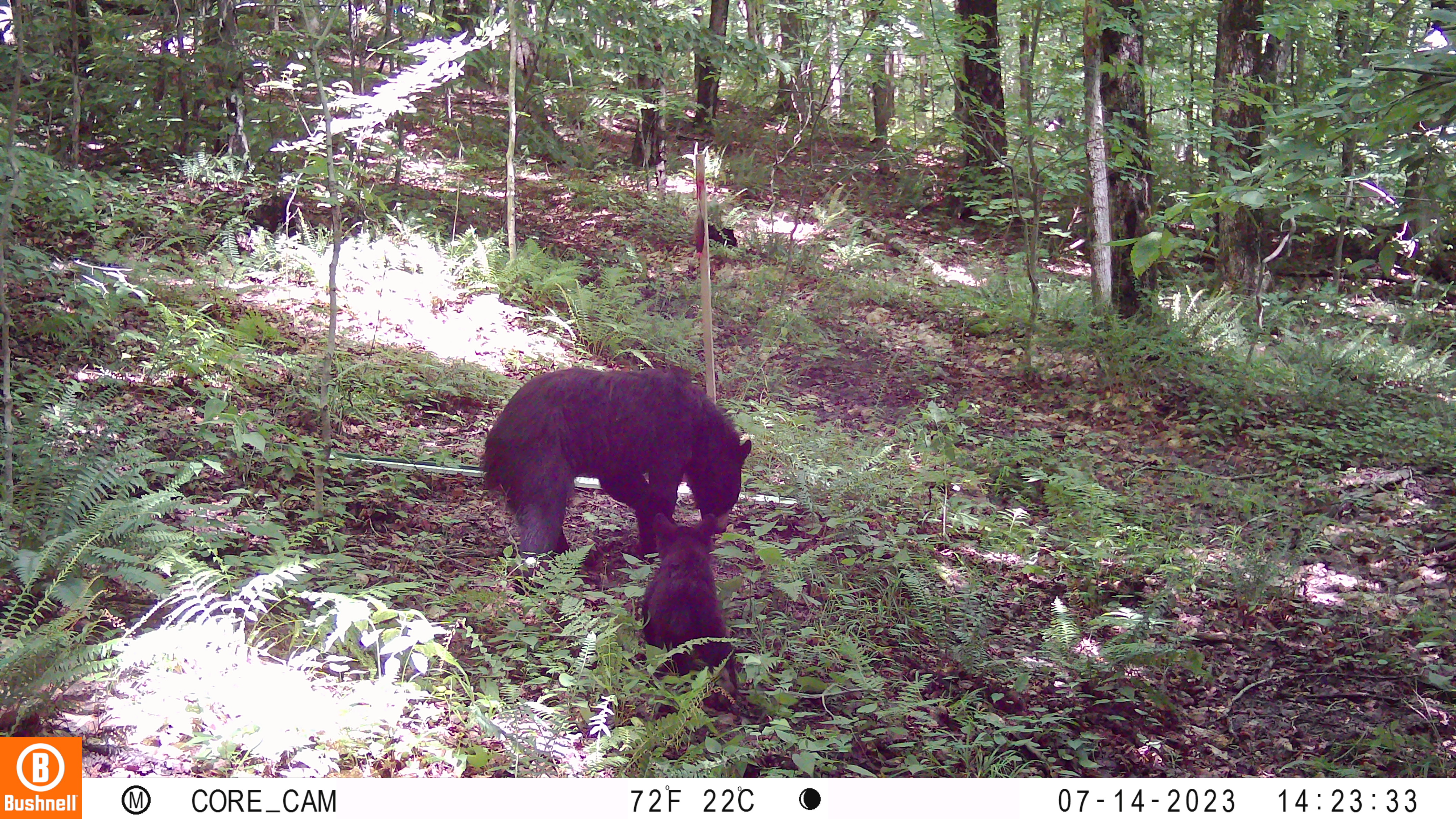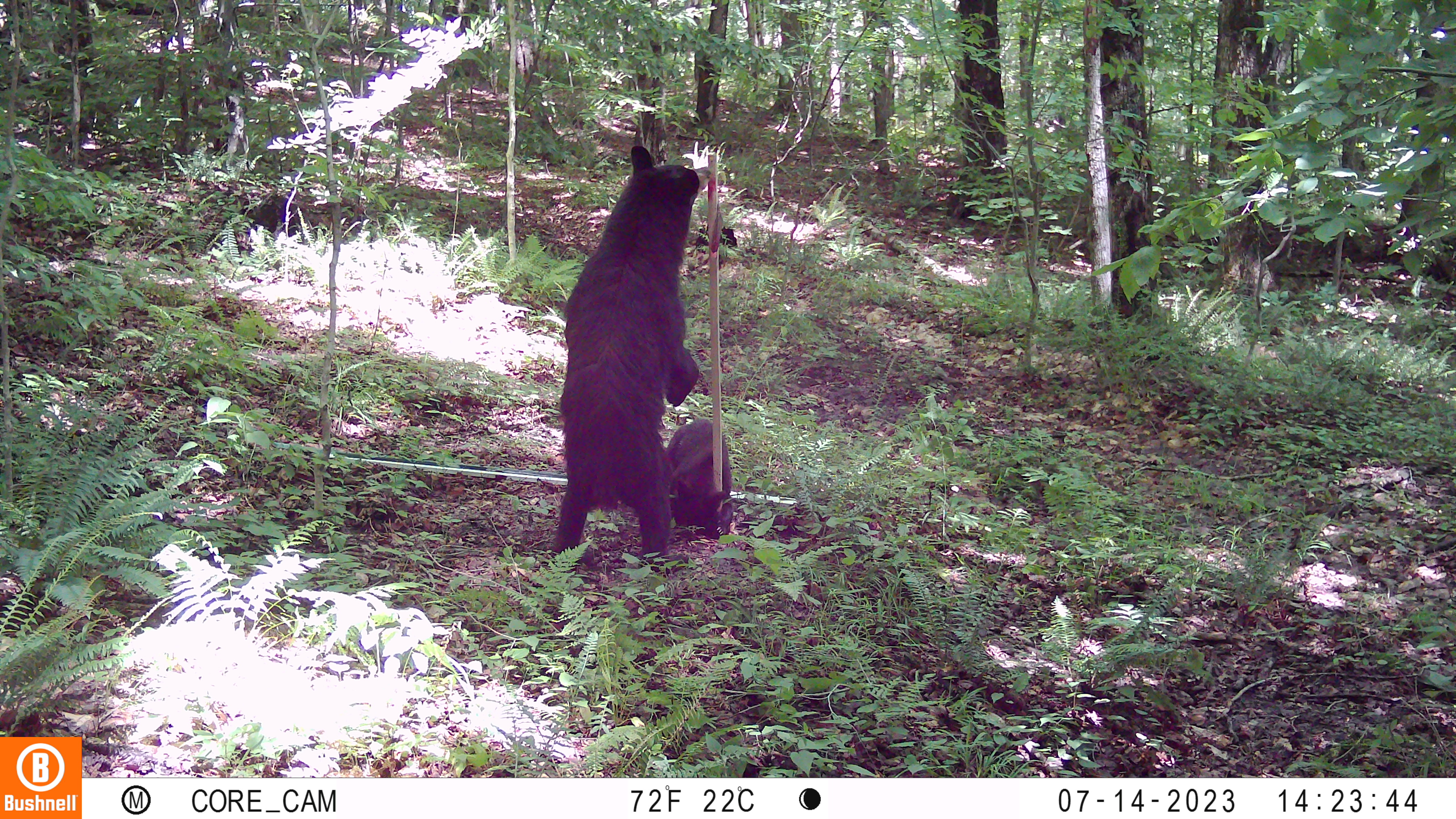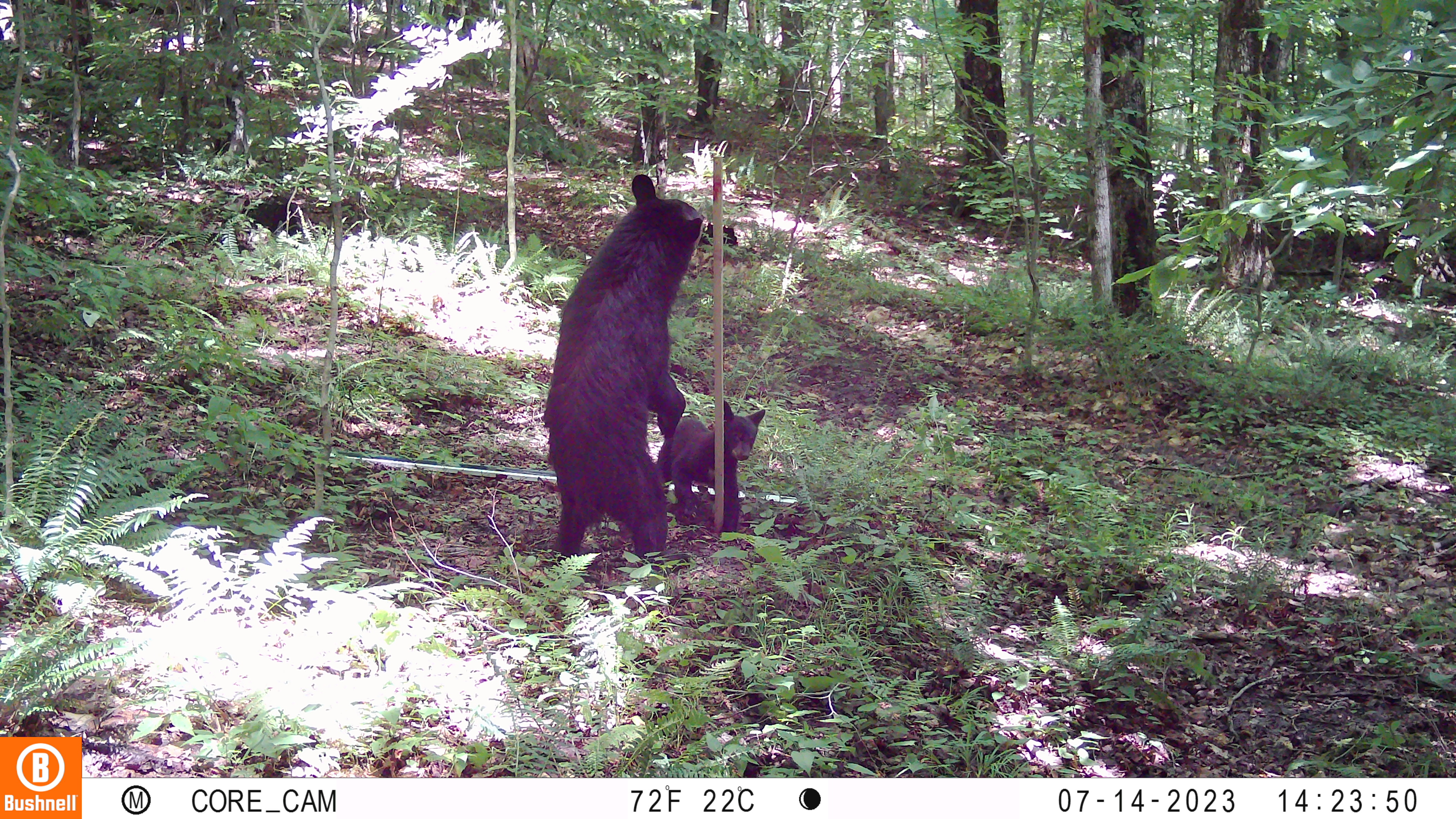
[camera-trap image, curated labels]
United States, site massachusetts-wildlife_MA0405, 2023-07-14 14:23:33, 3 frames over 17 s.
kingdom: Animalia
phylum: Chordata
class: Mammalia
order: Carnivora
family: Ursidae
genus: Ursus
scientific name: Ursus americanus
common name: black bear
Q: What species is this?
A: Black bear (Ursus americanus).